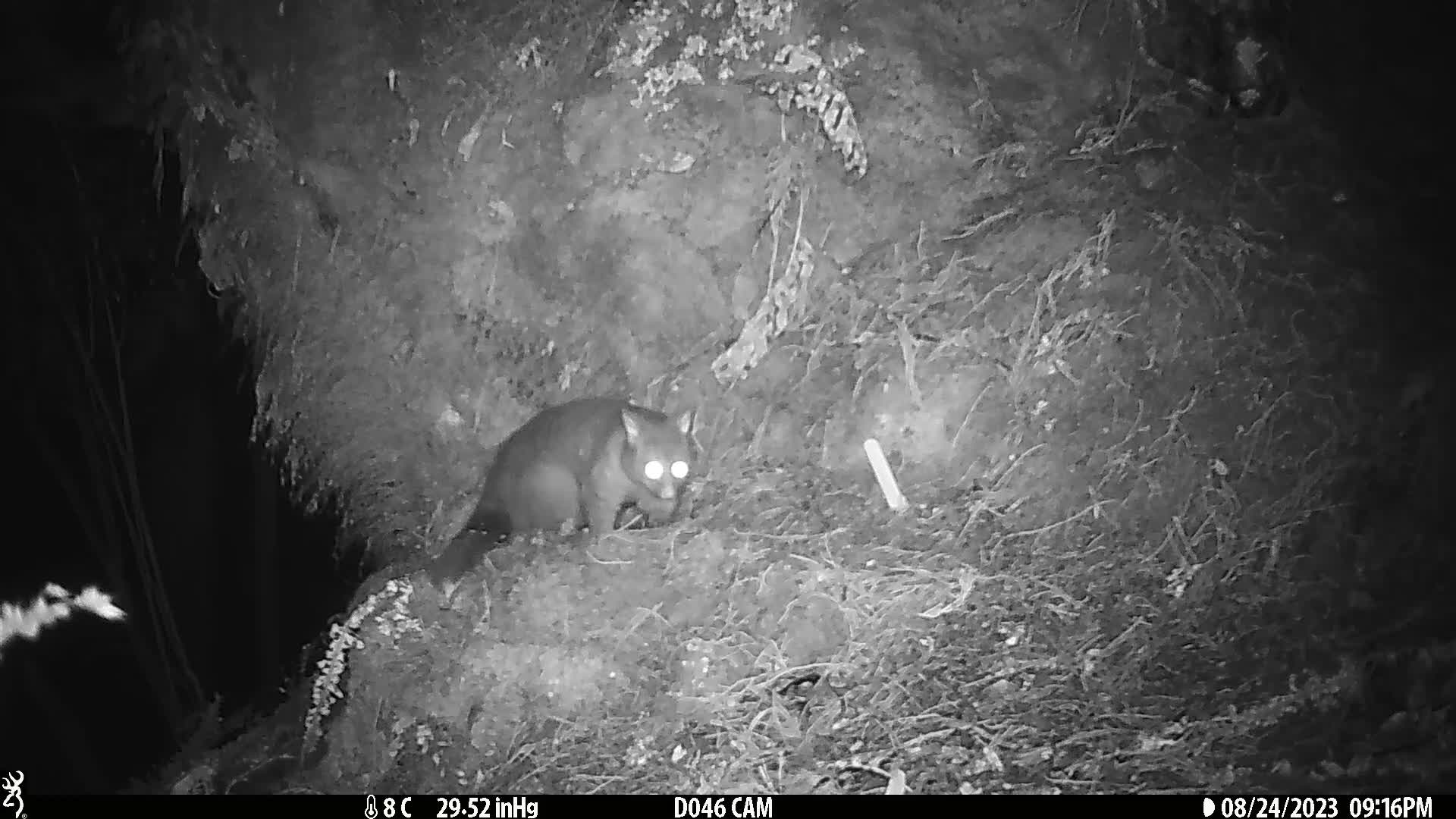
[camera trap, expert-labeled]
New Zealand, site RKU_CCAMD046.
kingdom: Animalia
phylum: Chordata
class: Mammalia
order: Diprotodontia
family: Phalangeridae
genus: Trichosurus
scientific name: Trichosurus vulpecula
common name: common brushtail possum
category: possum